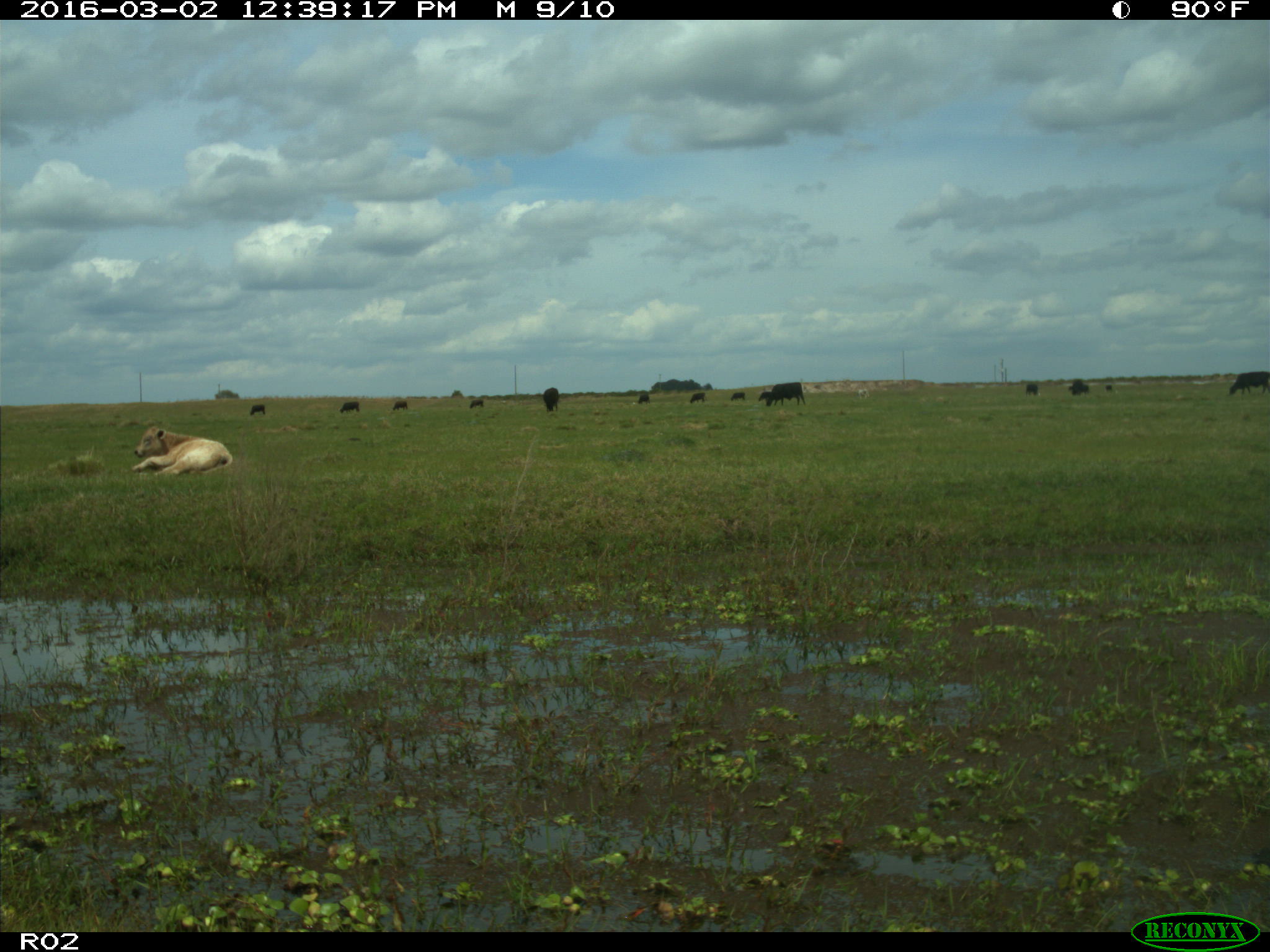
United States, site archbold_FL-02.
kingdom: Animalia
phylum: Chordata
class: Mammalia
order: Artiodactyla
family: Bovidae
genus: Bos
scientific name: Bos taurus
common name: domestic cow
Bos taurus (domestic cow).